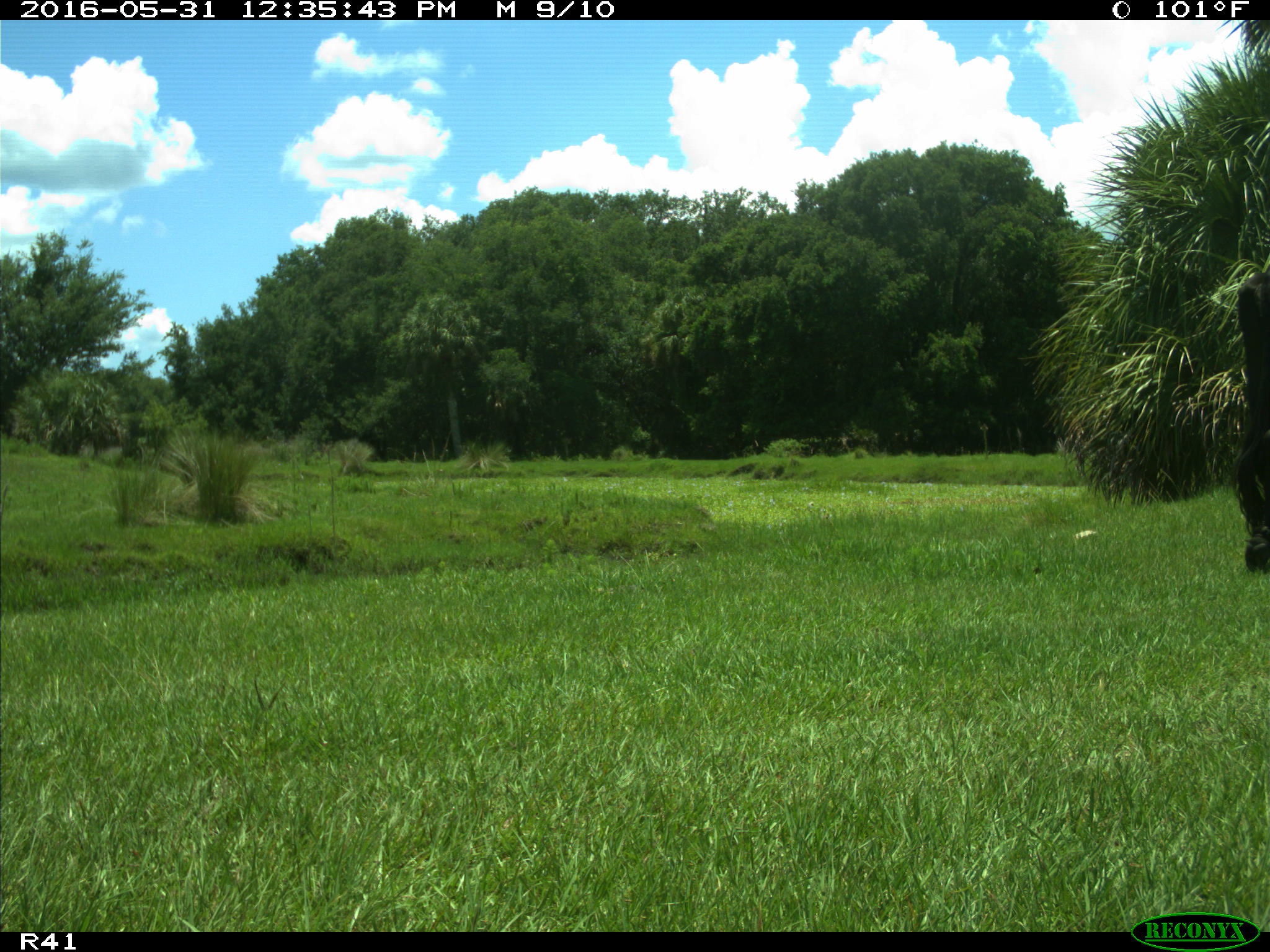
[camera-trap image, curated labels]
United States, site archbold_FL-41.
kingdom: Animalia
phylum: Chordata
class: Mammalia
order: Artiodactyla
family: Bovidae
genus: Bos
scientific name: Bos taurus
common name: domestic cow